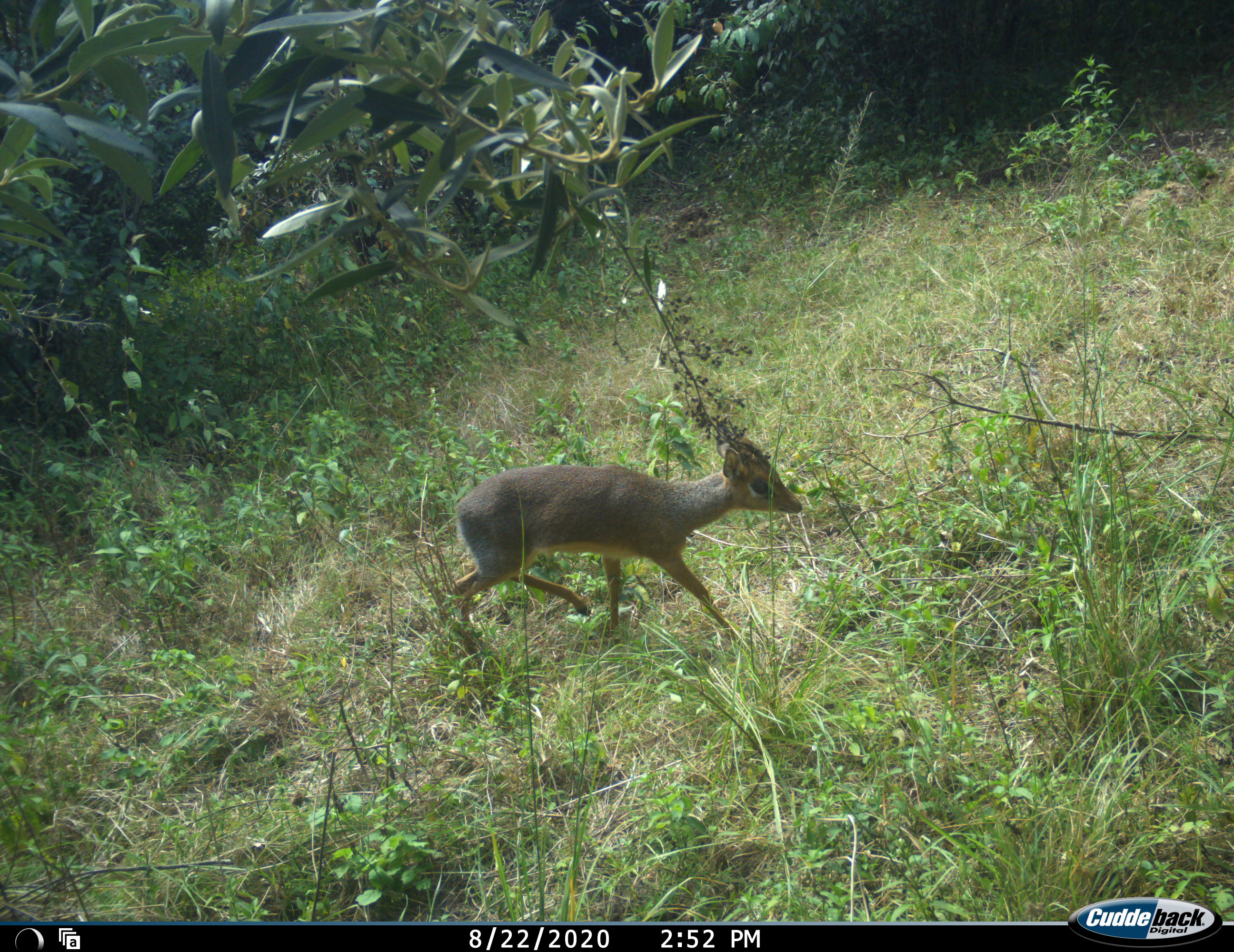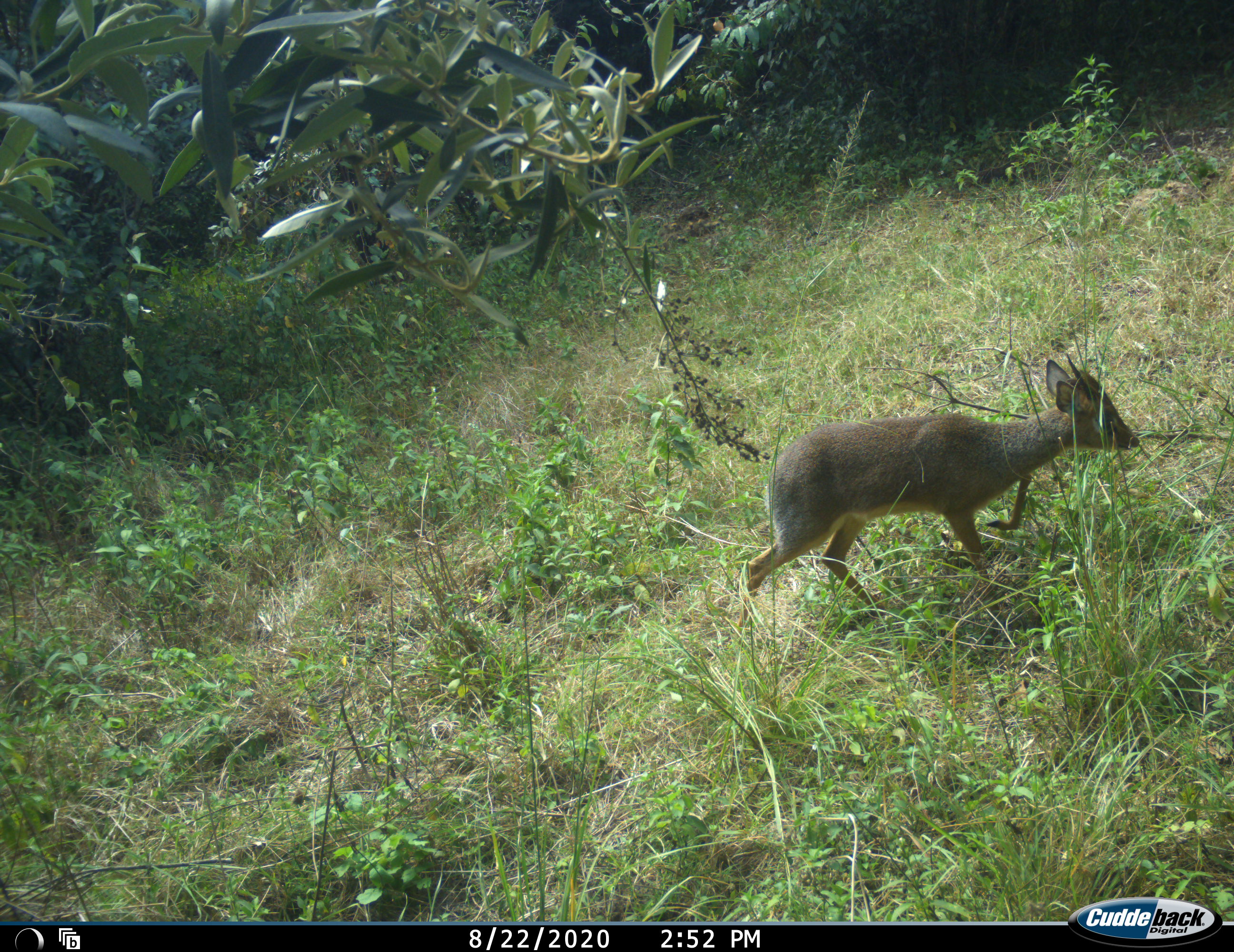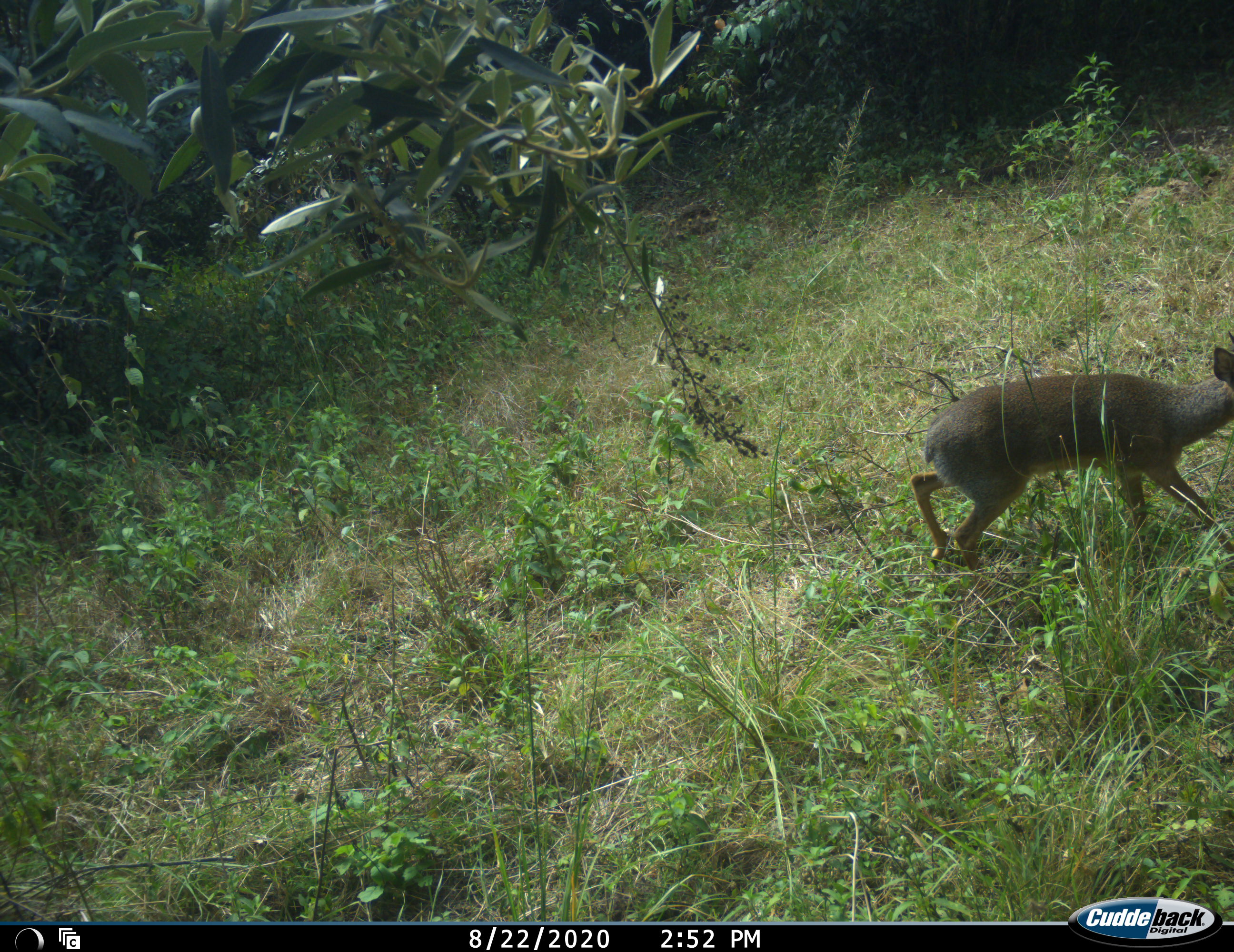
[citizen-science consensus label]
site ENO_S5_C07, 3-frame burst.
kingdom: Animalia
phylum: Chordata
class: Mammalia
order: Artiodactyla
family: Bovidae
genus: Madoqua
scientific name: Madoqua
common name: dik-dik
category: dikdik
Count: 1.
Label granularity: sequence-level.